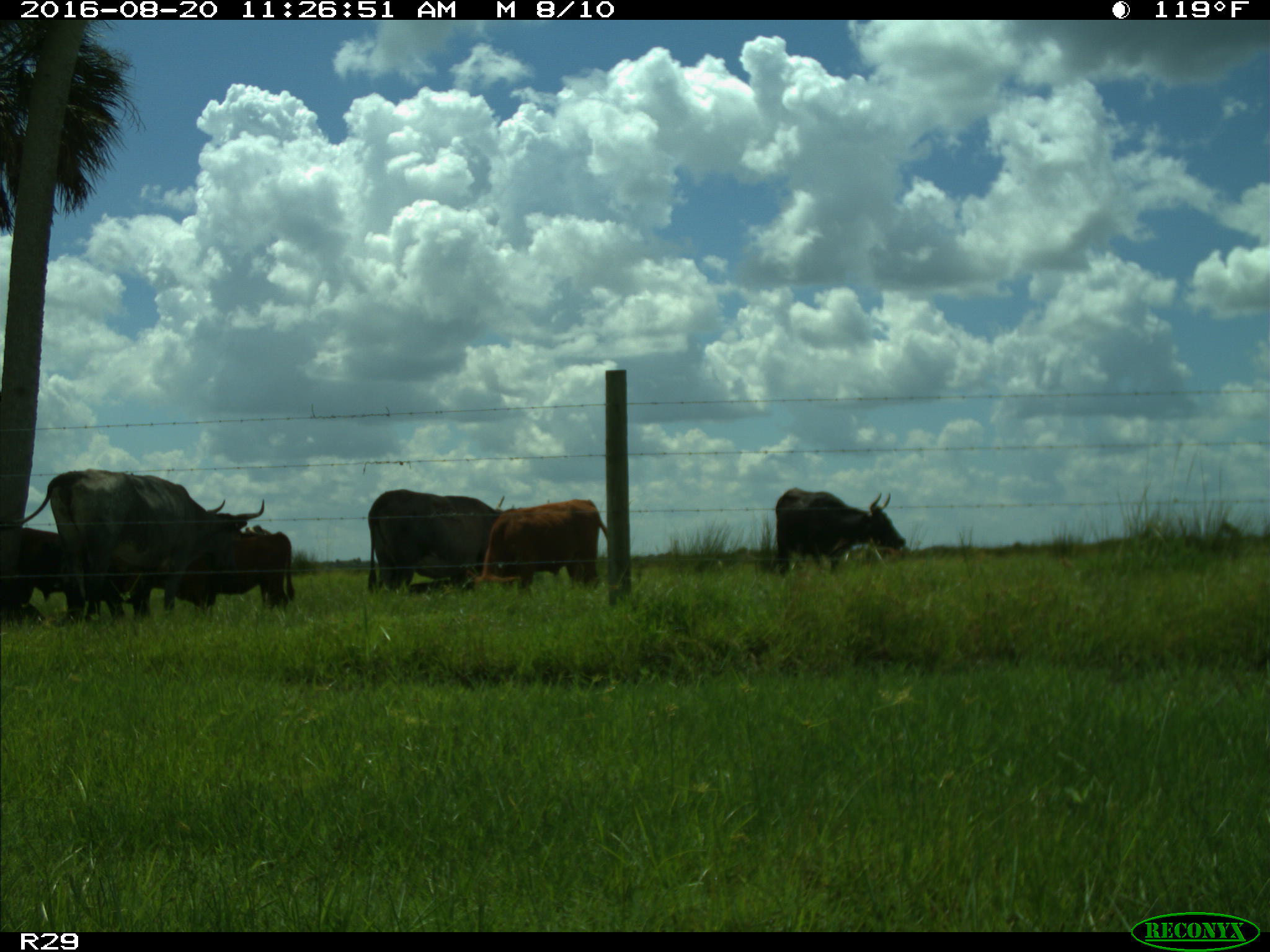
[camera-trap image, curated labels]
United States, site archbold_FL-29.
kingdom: Animalia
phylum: Chordata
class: Mammalia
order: Artiodactyla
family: Bovidae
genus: Bos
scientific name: Bos taurus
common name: domestic cow